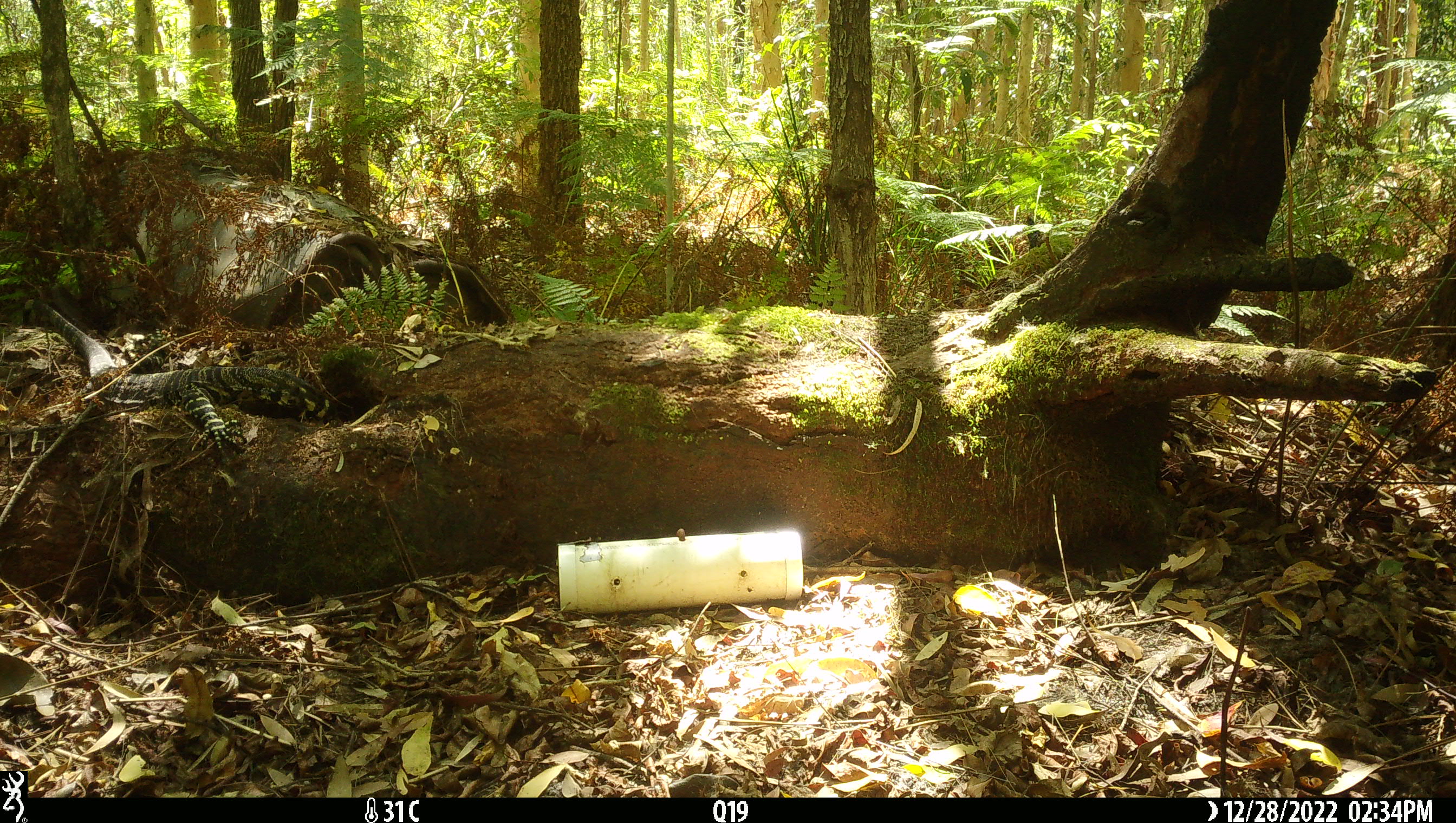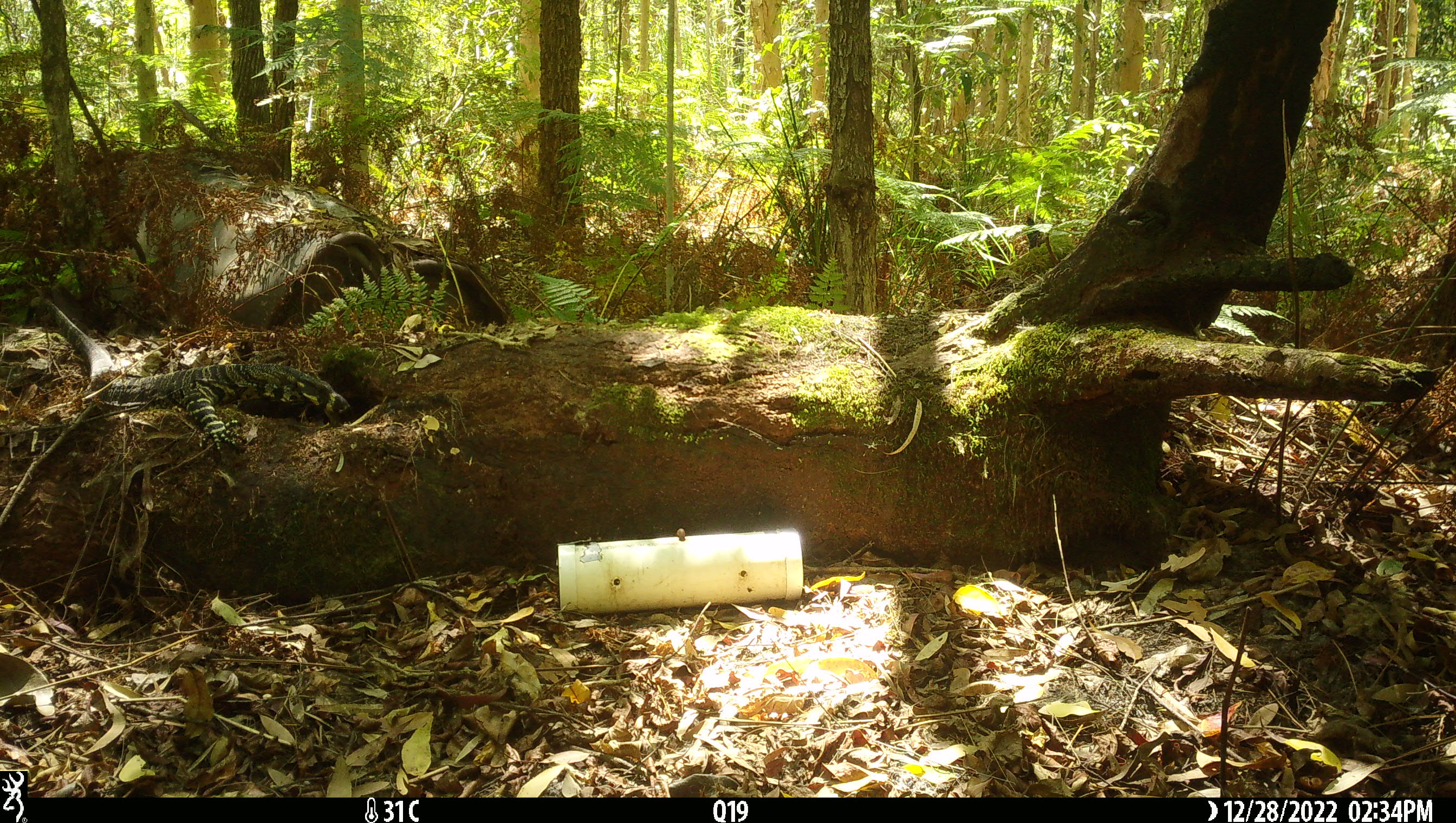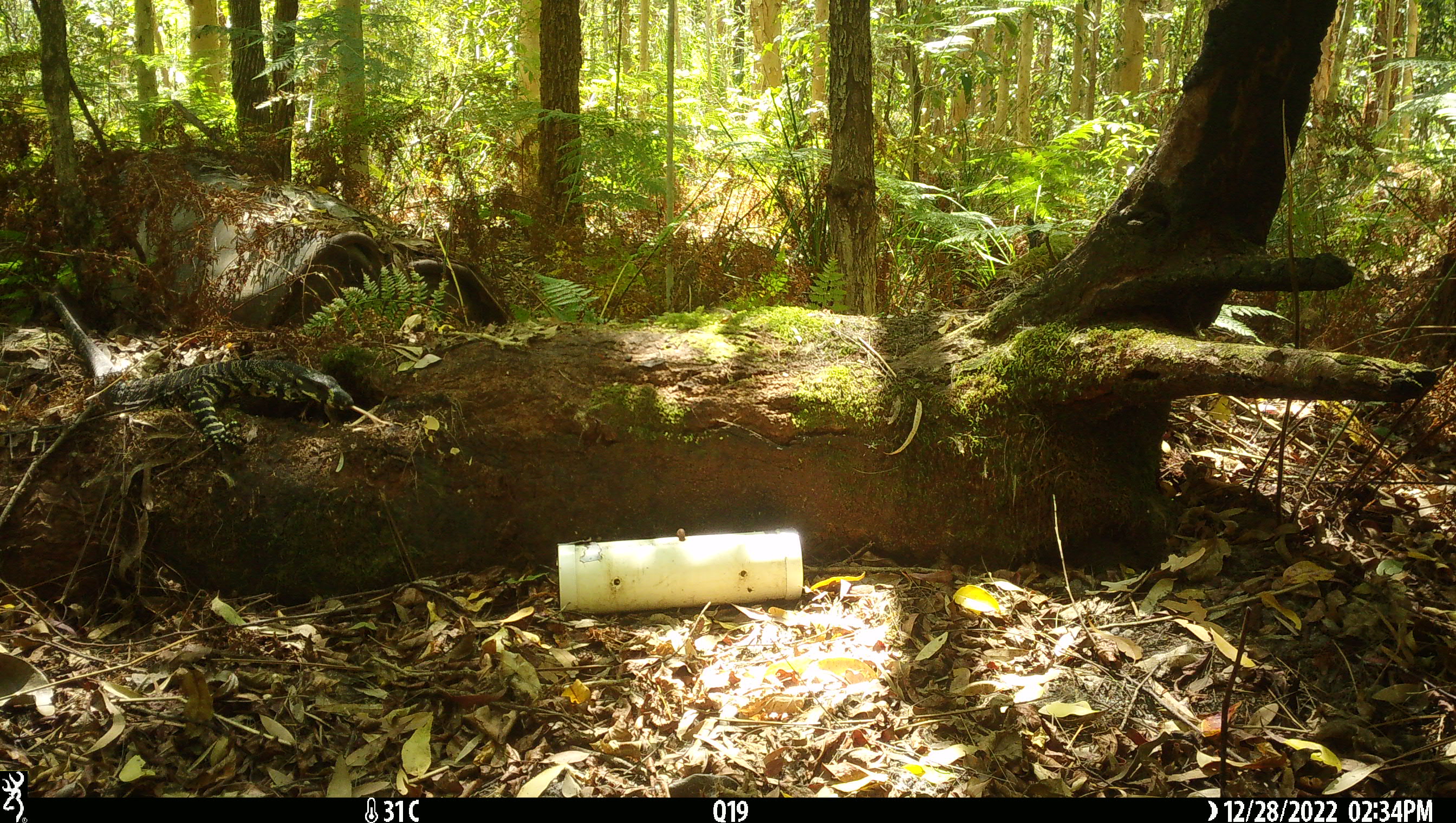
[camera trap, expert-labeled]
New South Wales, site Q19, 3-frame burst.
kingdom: Animalia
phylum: Chordata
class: Reptilia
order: Squamata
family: Varanidae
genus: Varanus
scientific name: Varanus varius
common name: lace monitor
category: goanna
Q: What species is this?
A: Goanna (lace monitor) (Varanus varius).